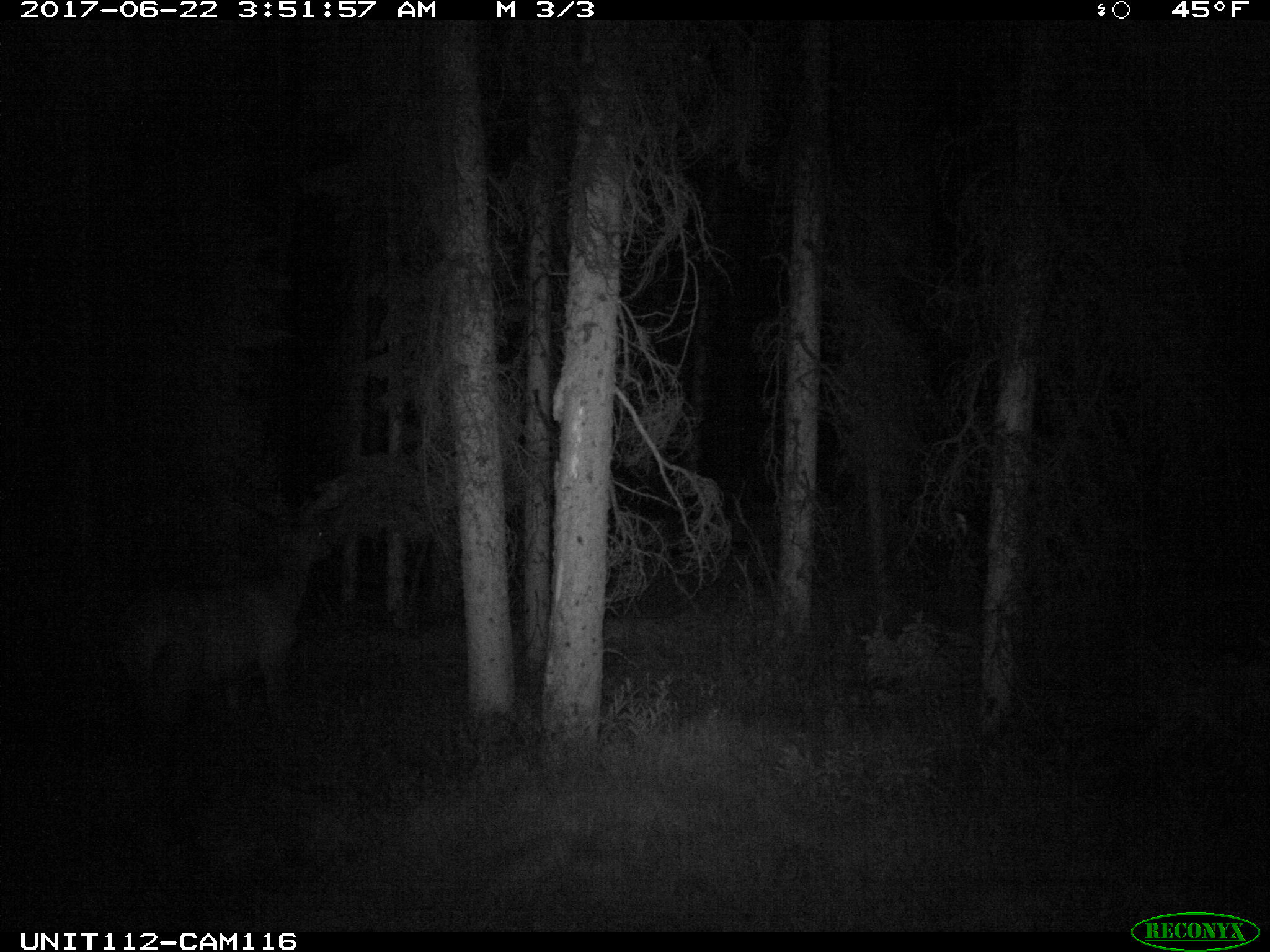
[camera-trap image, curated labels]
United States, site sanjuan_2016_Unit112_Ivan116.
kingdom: Animalia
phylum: Chordata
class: Mammalia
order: Artiodactyla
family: Cervidae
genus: Cervus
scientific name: Cervus elaphus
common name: red deer